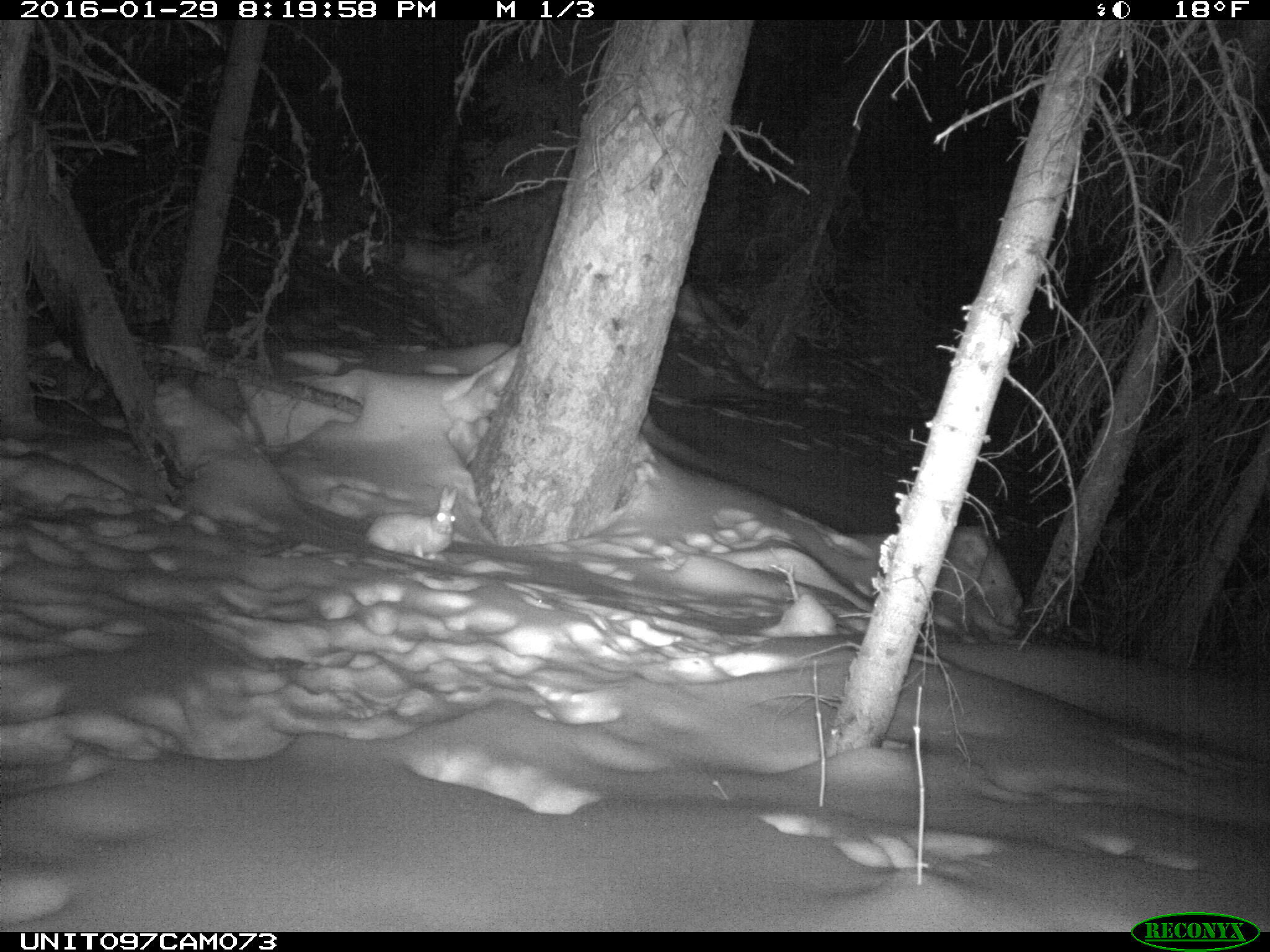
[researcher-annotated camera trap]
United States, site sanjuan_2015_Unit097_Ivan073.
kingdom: Animalia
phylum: Chordata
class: Mammalia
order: Lagomorpha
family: Leporidae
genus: Lepus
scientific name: Lepus americanus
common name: snowshoe hare